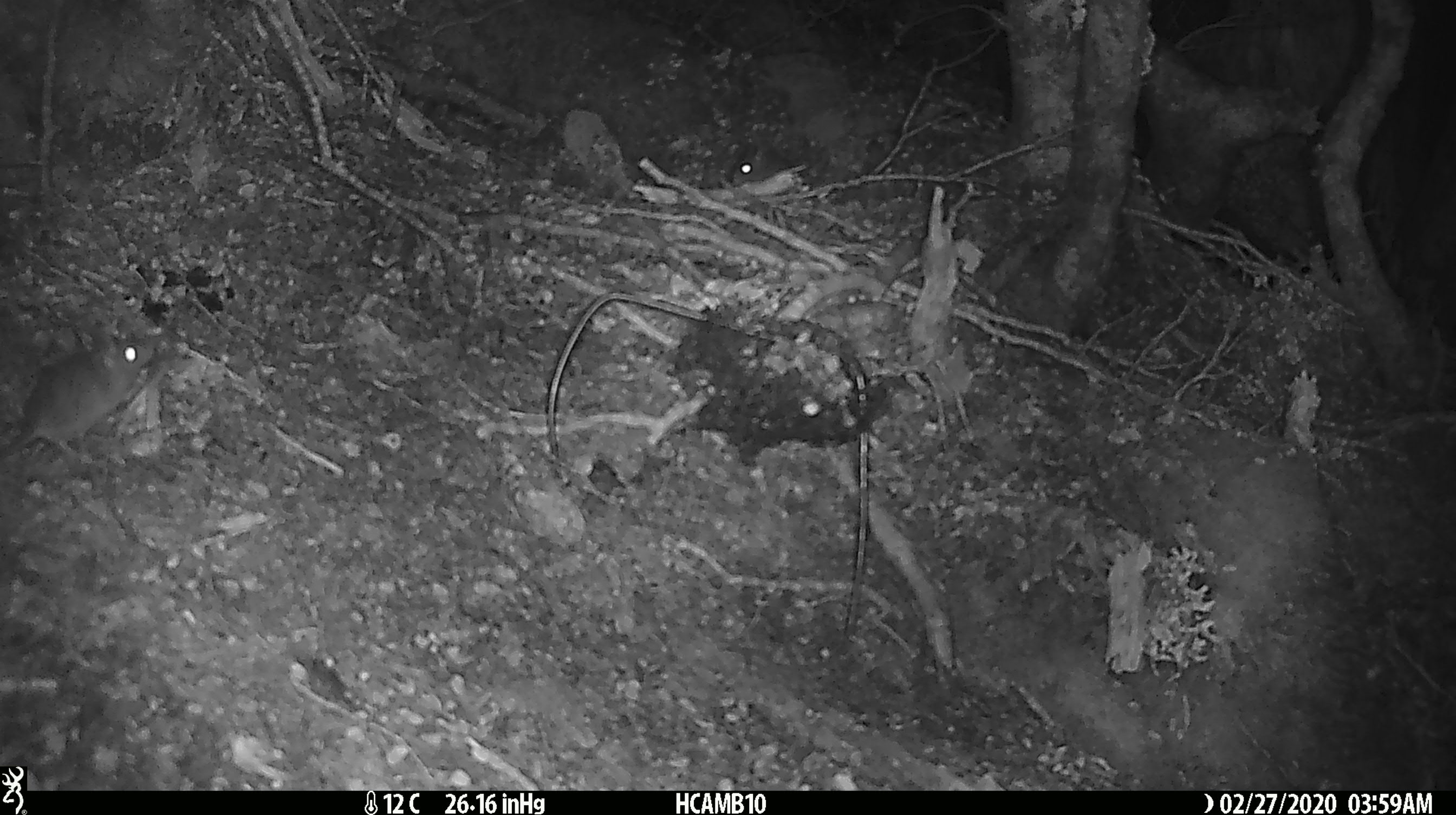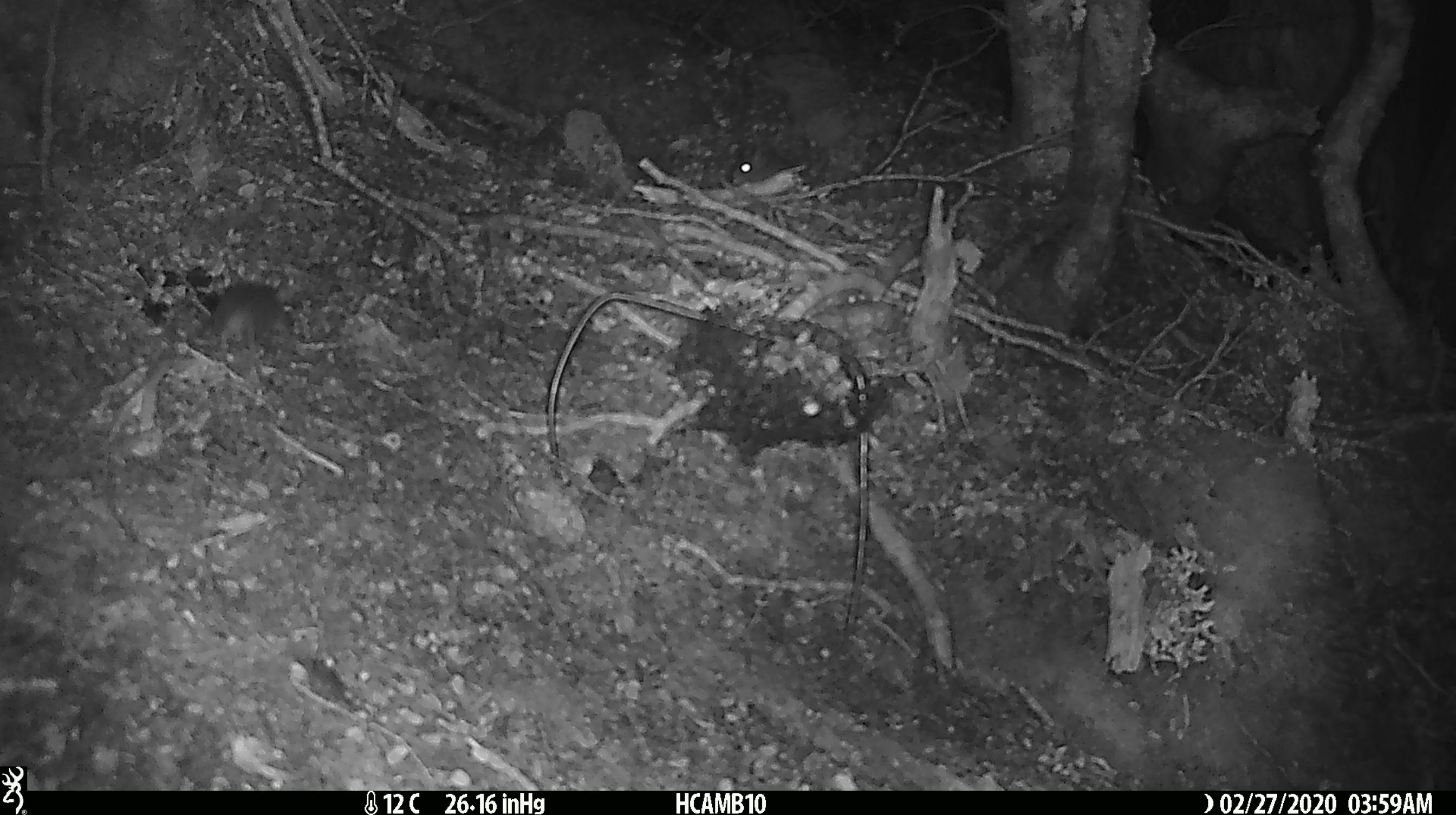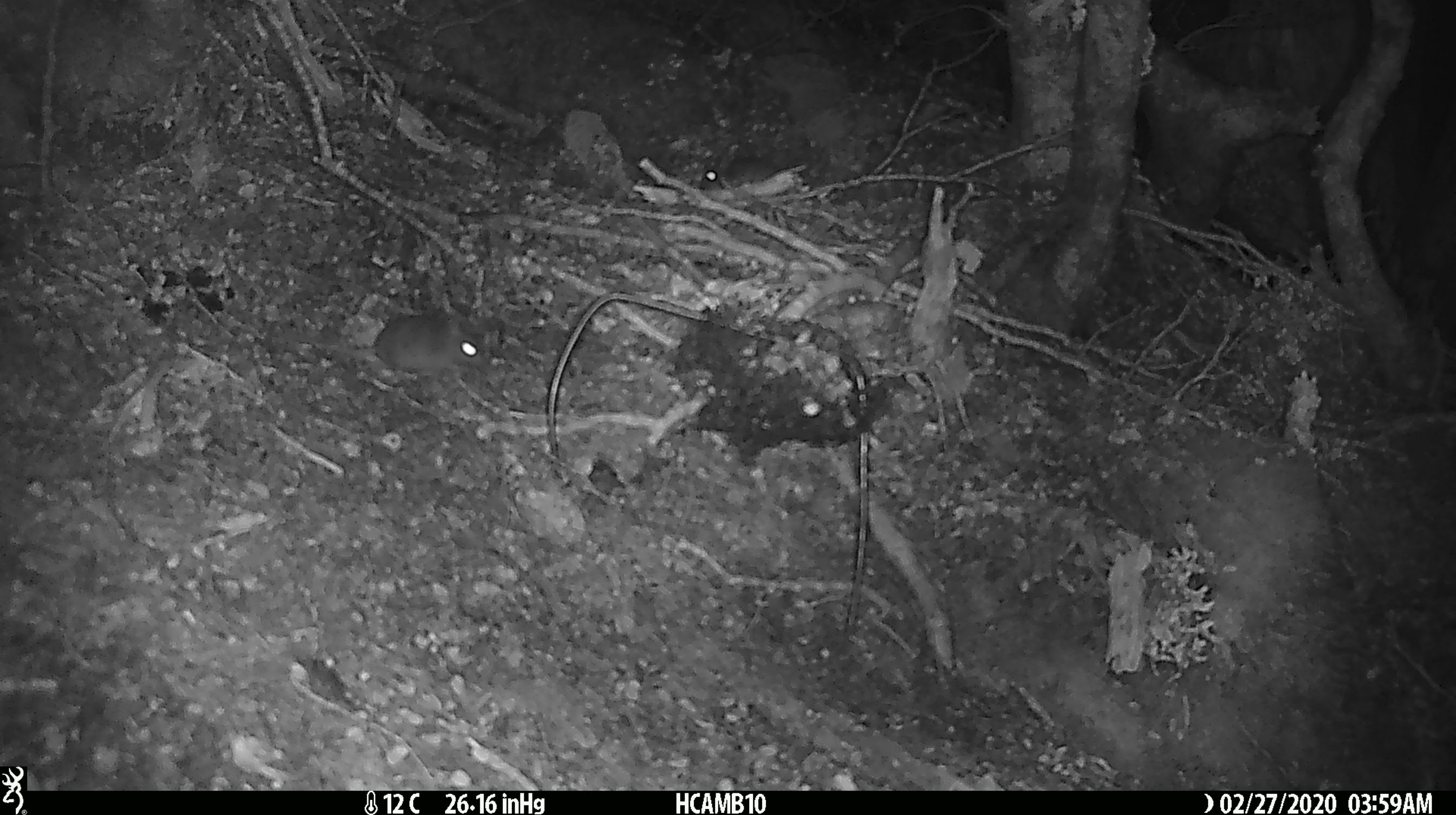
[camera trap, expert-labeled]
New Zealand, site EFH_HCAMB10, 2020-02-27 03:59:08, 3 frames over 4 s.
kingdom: Animalia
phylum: Chordata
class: Mammalia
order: Rodentia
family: Muridae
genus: Mus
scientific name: Mus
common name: mouse